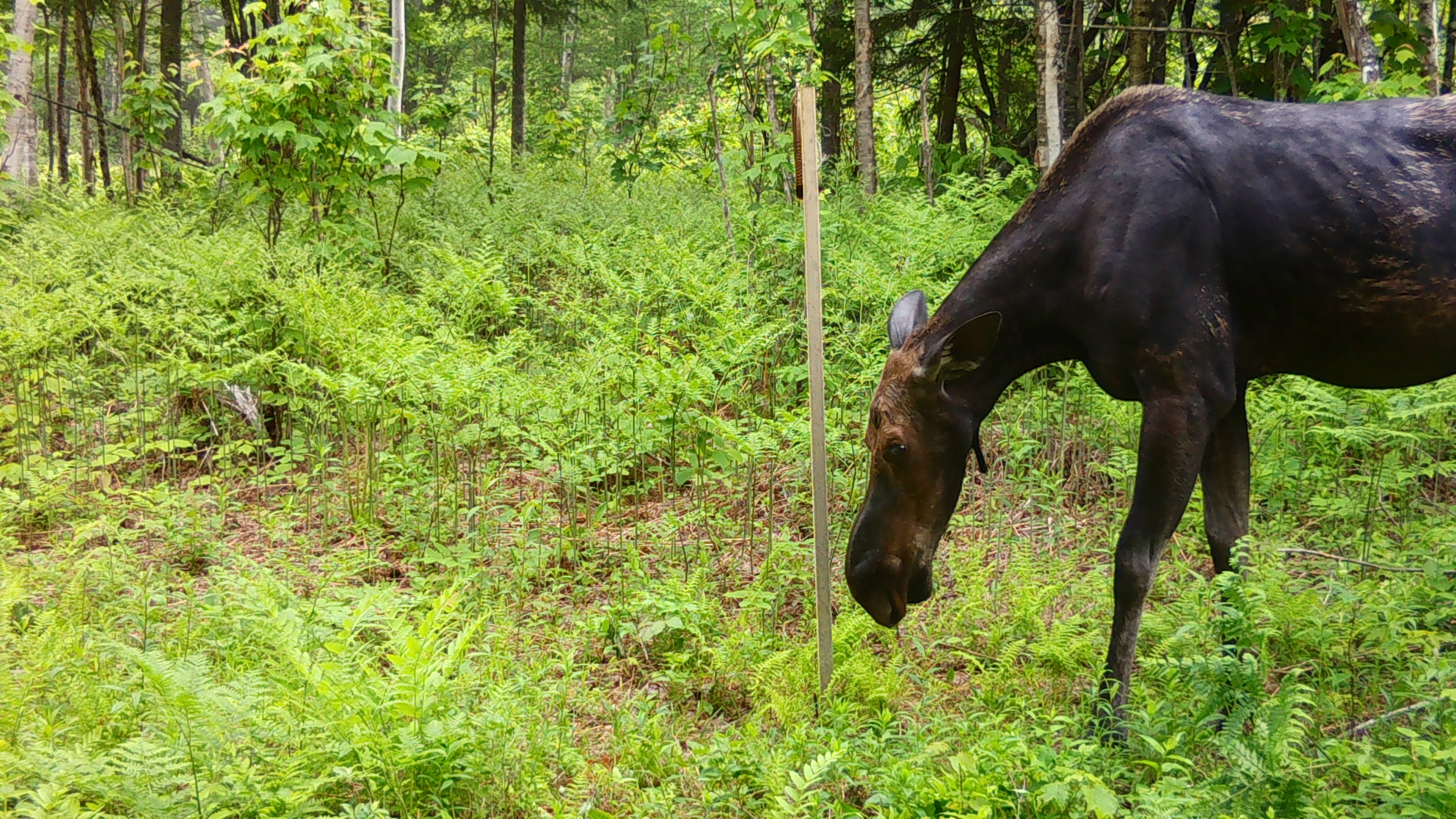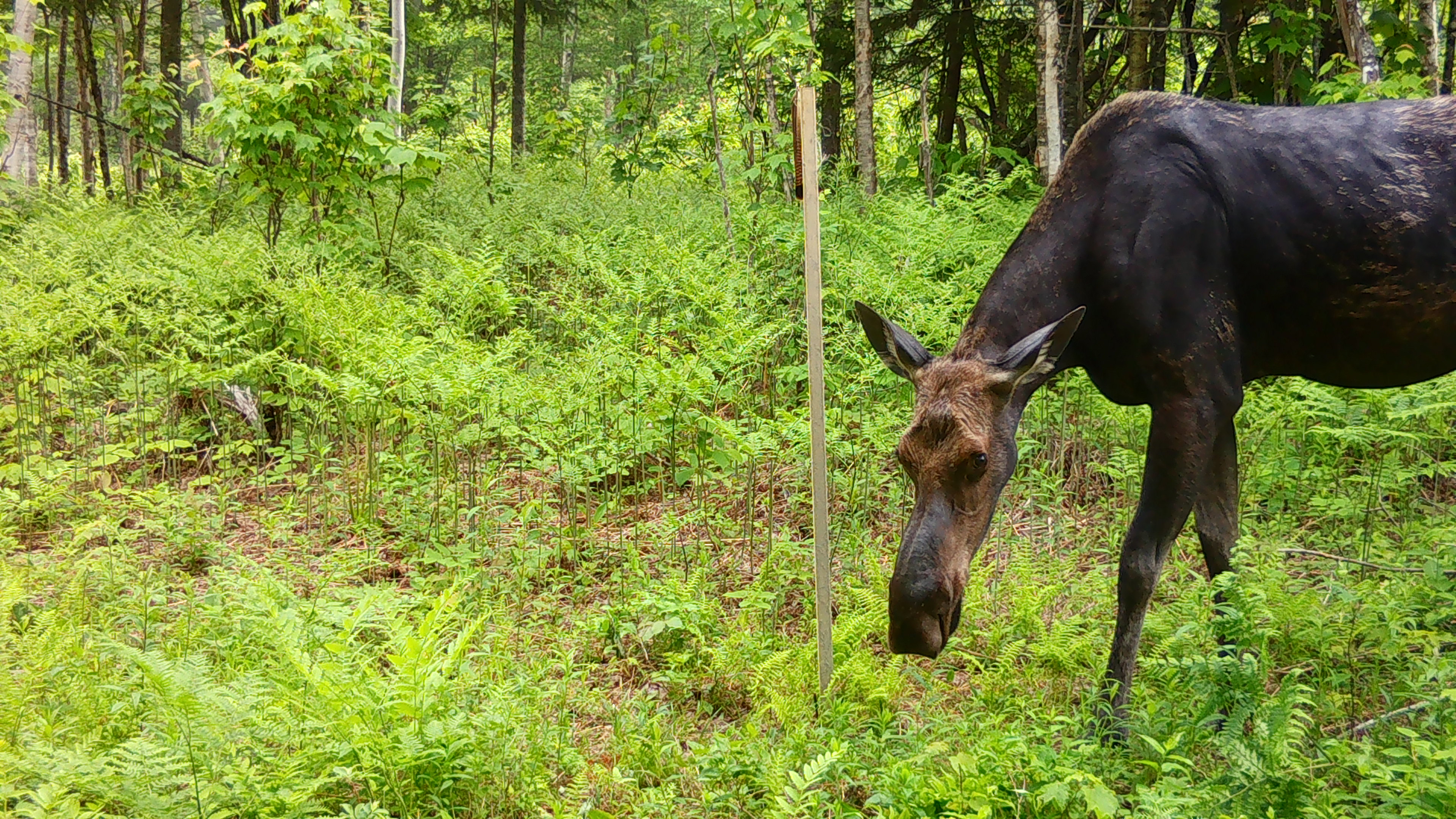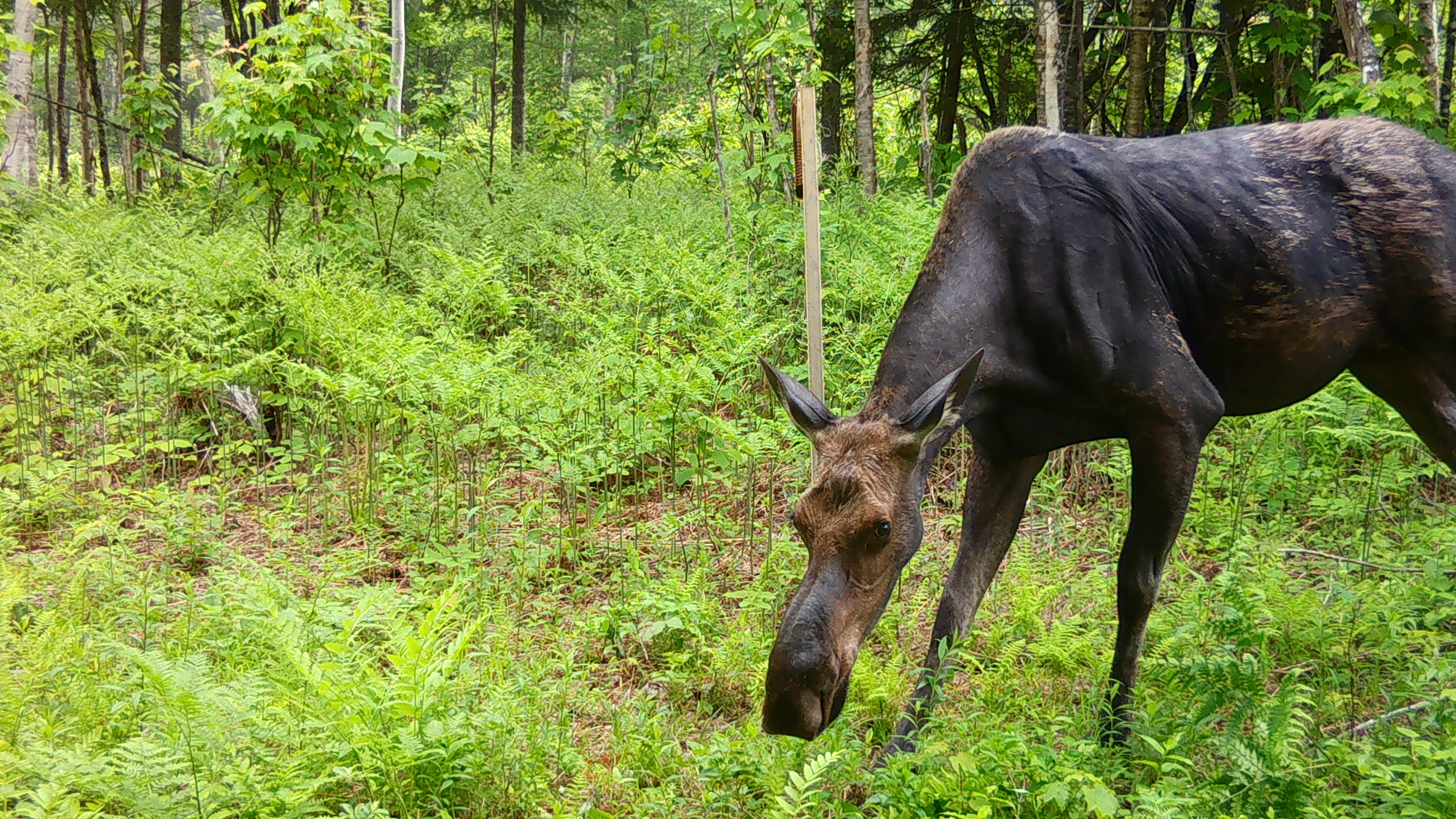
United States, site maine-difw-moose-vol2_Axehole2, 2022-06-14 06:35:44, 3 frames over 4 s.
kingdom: Animalia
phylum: Chordata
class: Mammalia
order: Artiodactyla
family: Cervidae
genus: Alces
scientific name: Alces alces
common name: moose